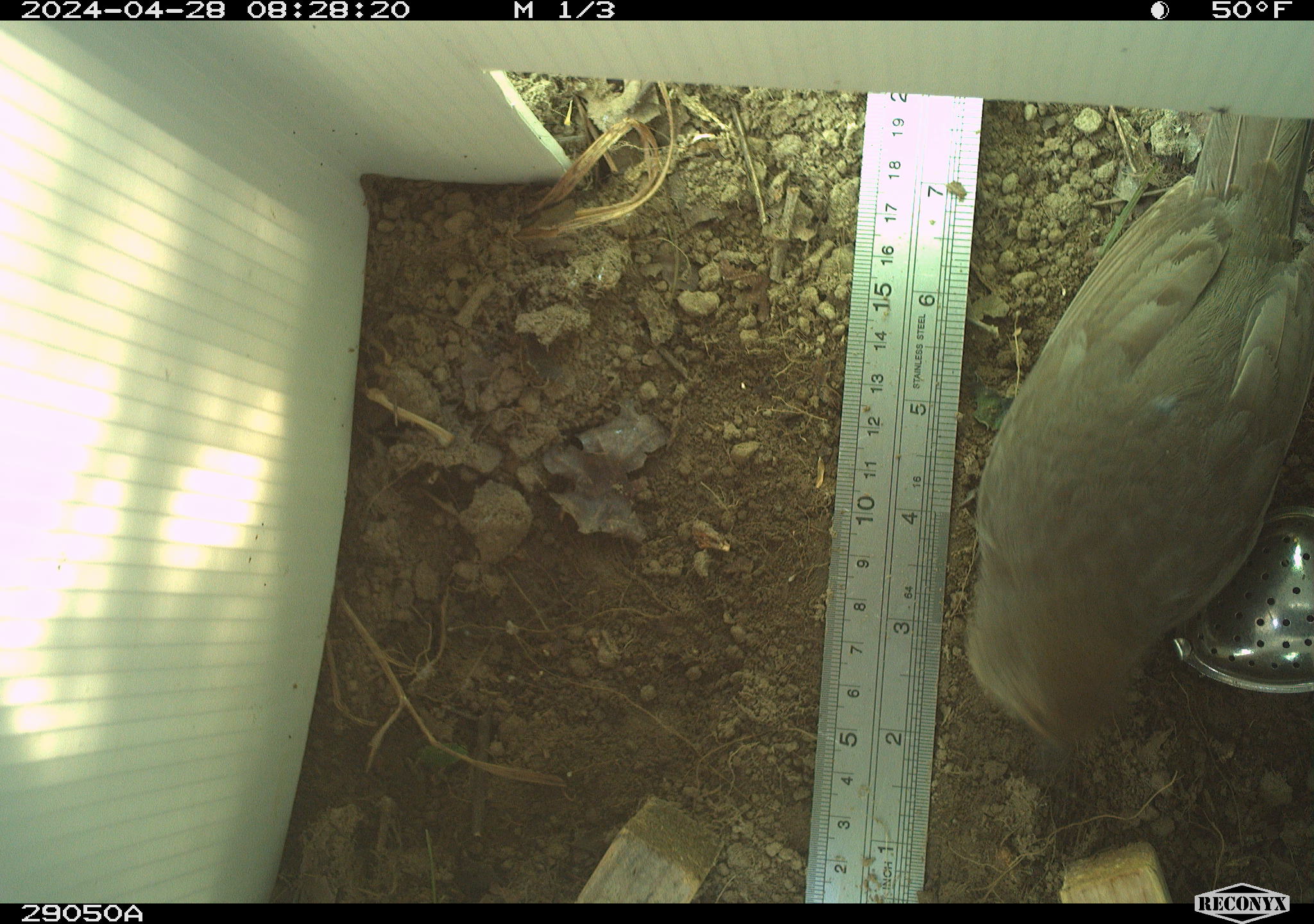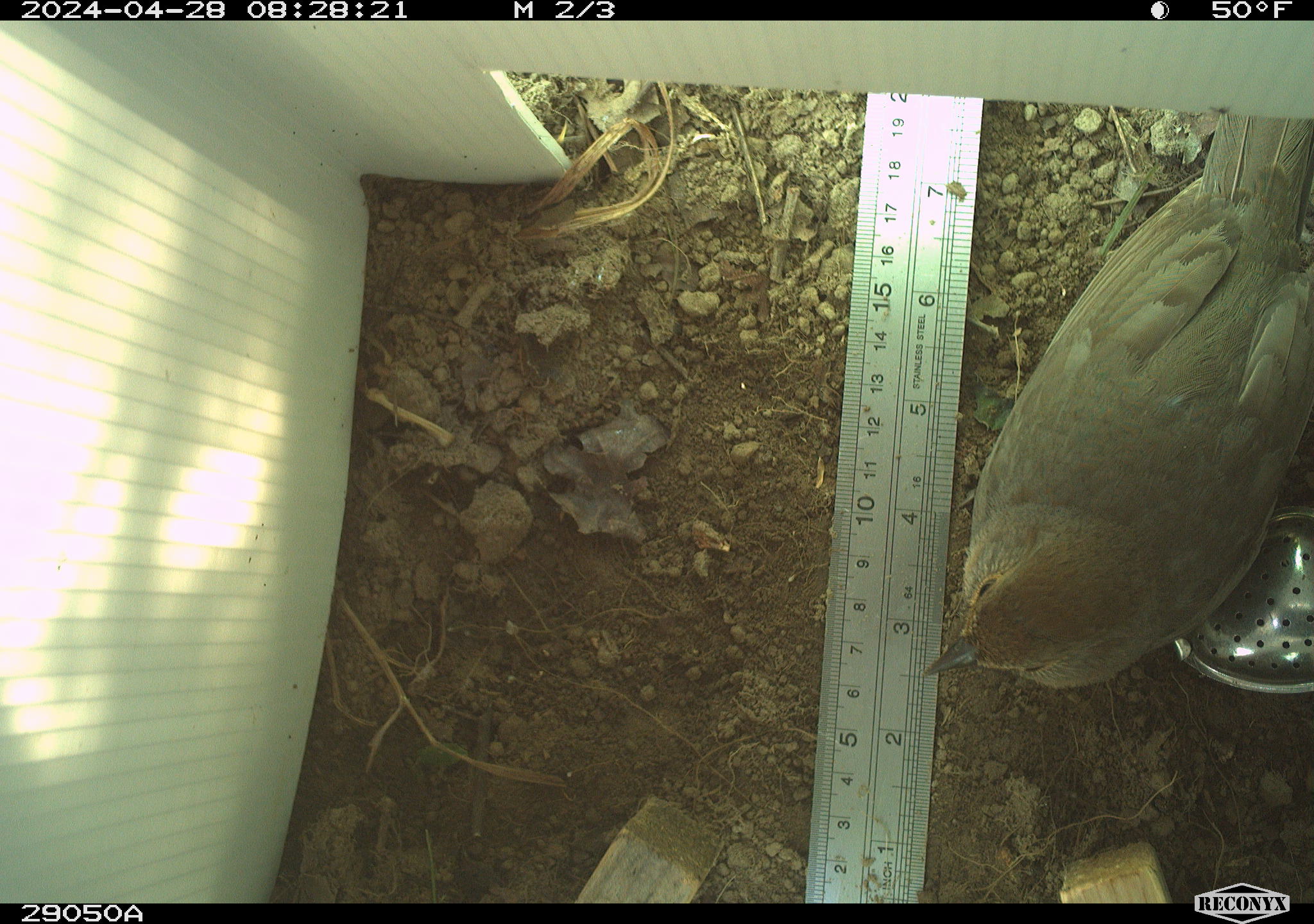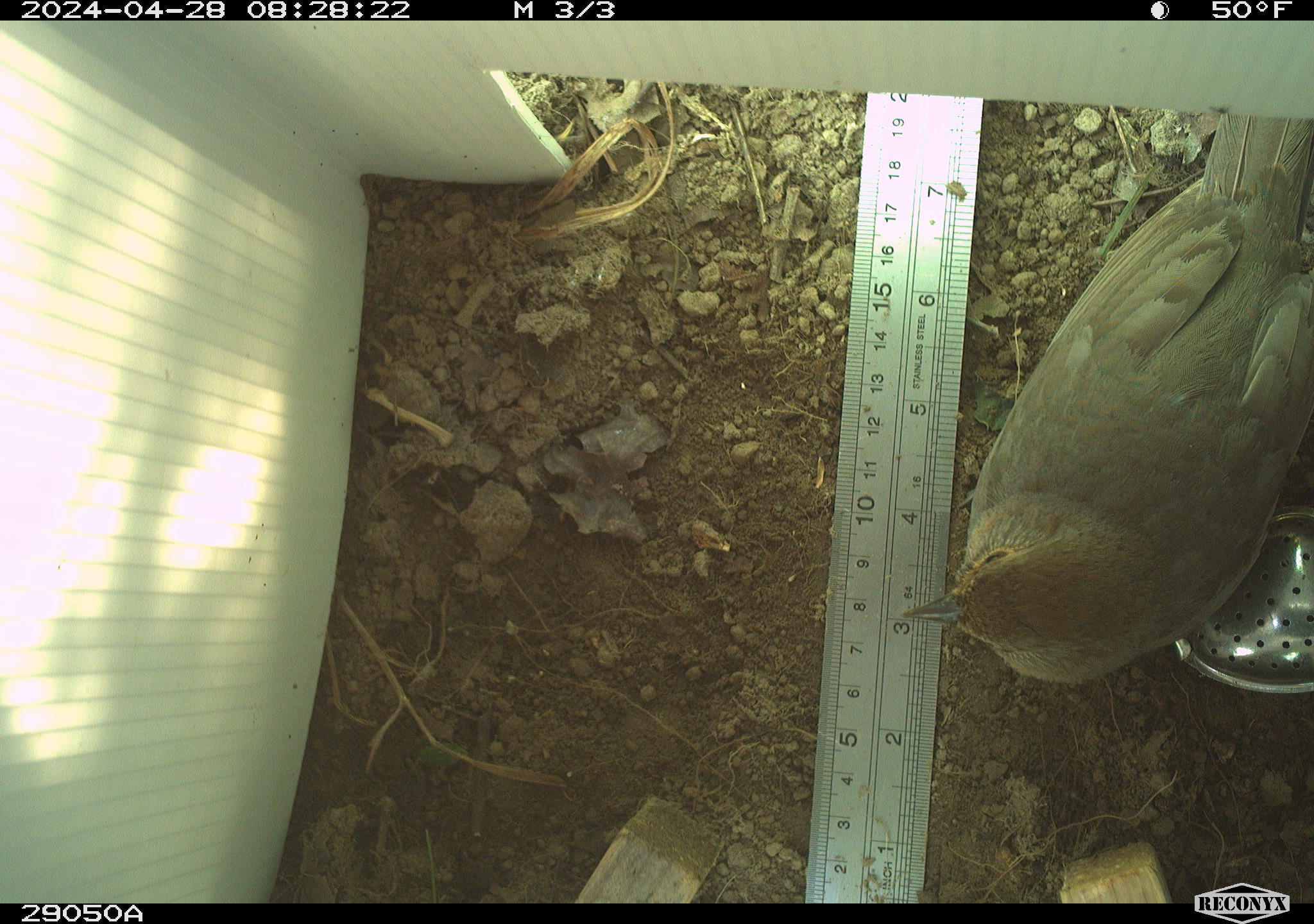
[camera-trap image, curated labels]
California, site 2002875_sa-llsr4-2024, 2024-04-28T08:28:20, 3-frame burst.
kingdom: Animalia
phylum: Chordata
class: Aves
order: Passeriformes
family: Passerellidae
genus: Melozone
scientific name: Melozone crissalis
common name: california towhee